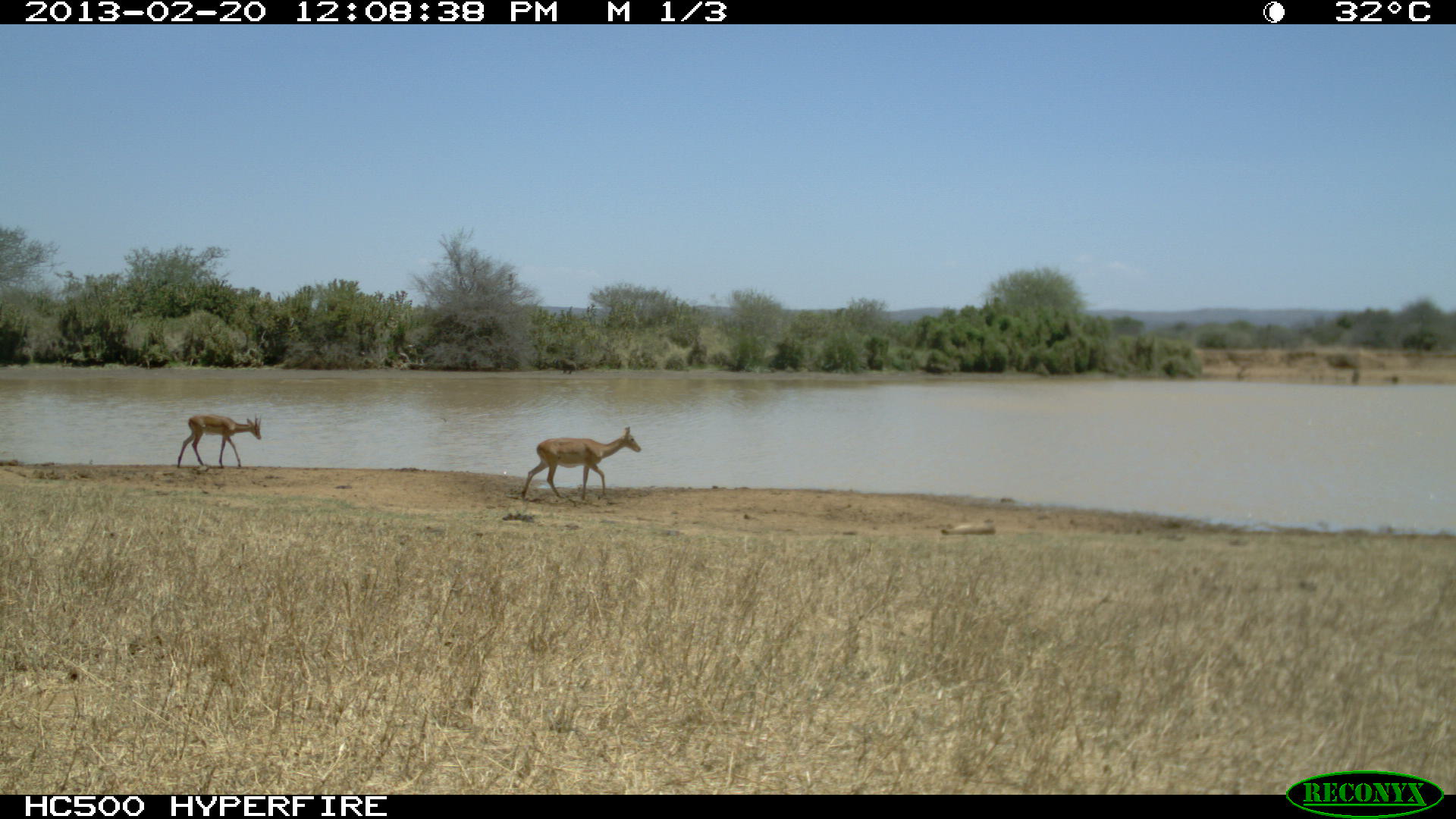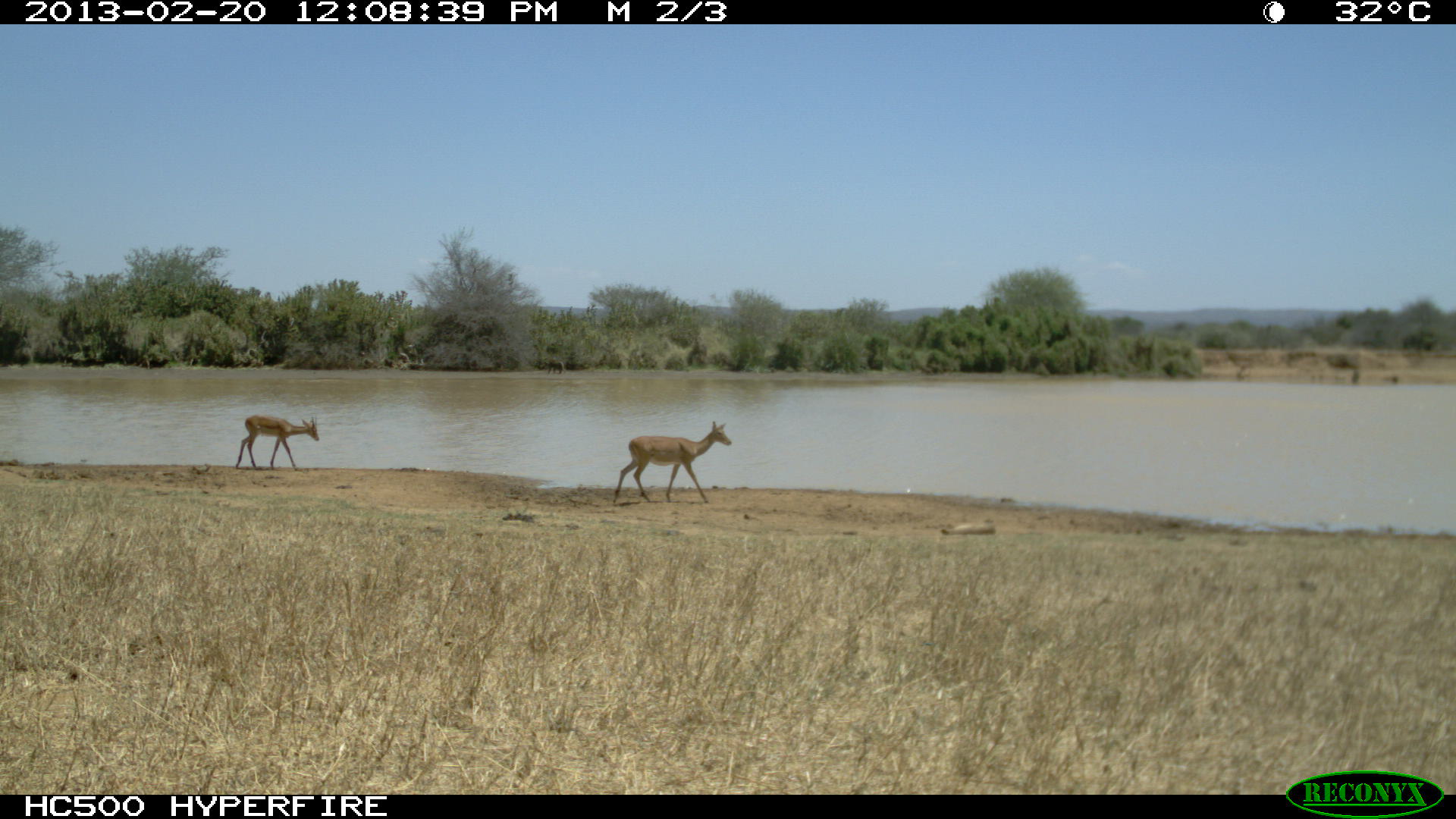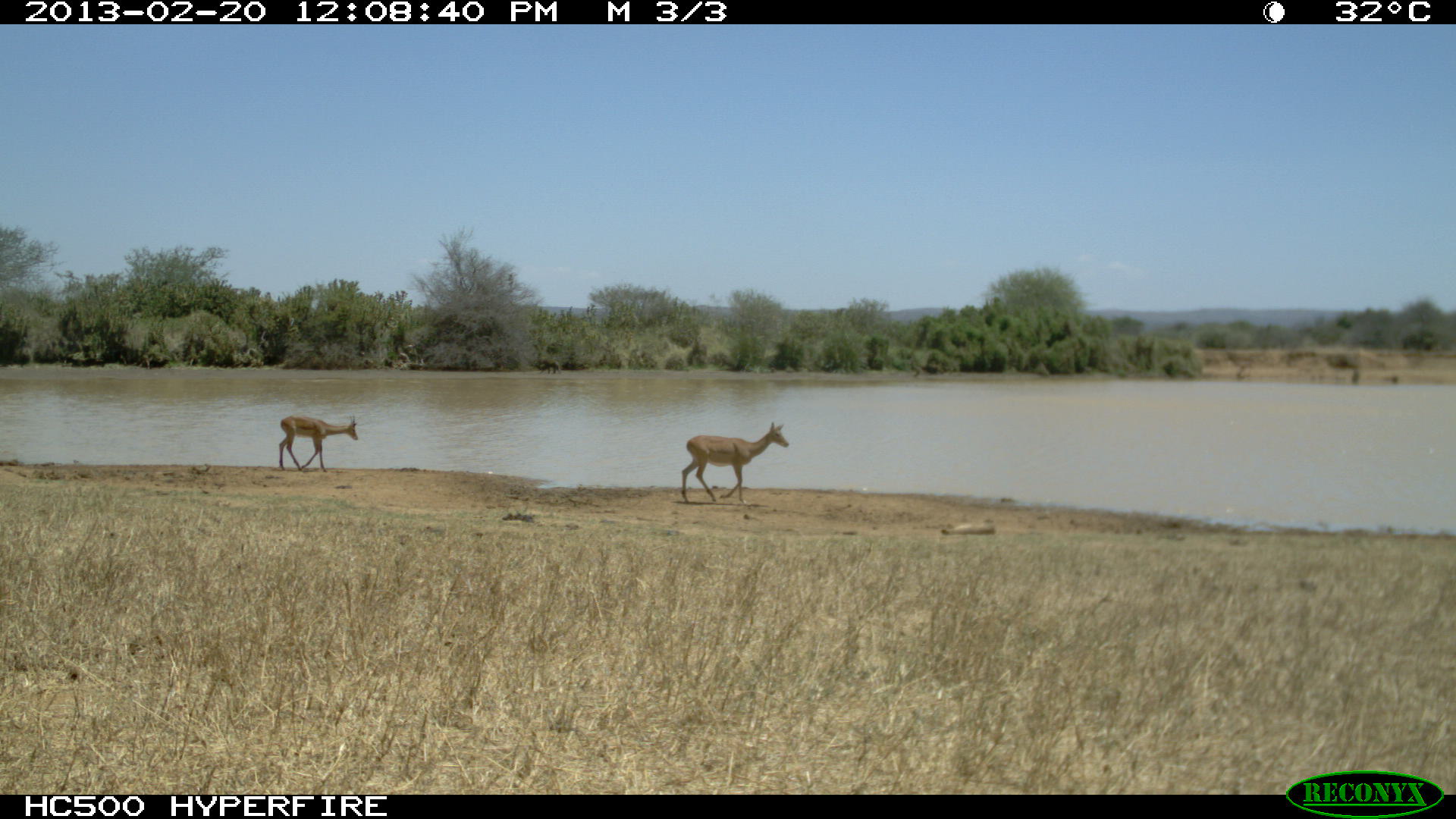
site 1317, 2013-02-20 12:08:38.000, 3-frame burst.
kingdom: Animalia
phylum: Chordata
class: Mammalia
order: Artiodactyla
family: Bovidae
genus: Aepyceros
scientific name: Aepyceros melampus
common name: impala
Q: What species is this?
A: Aepyceros melampus (impala).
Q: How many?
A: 2.